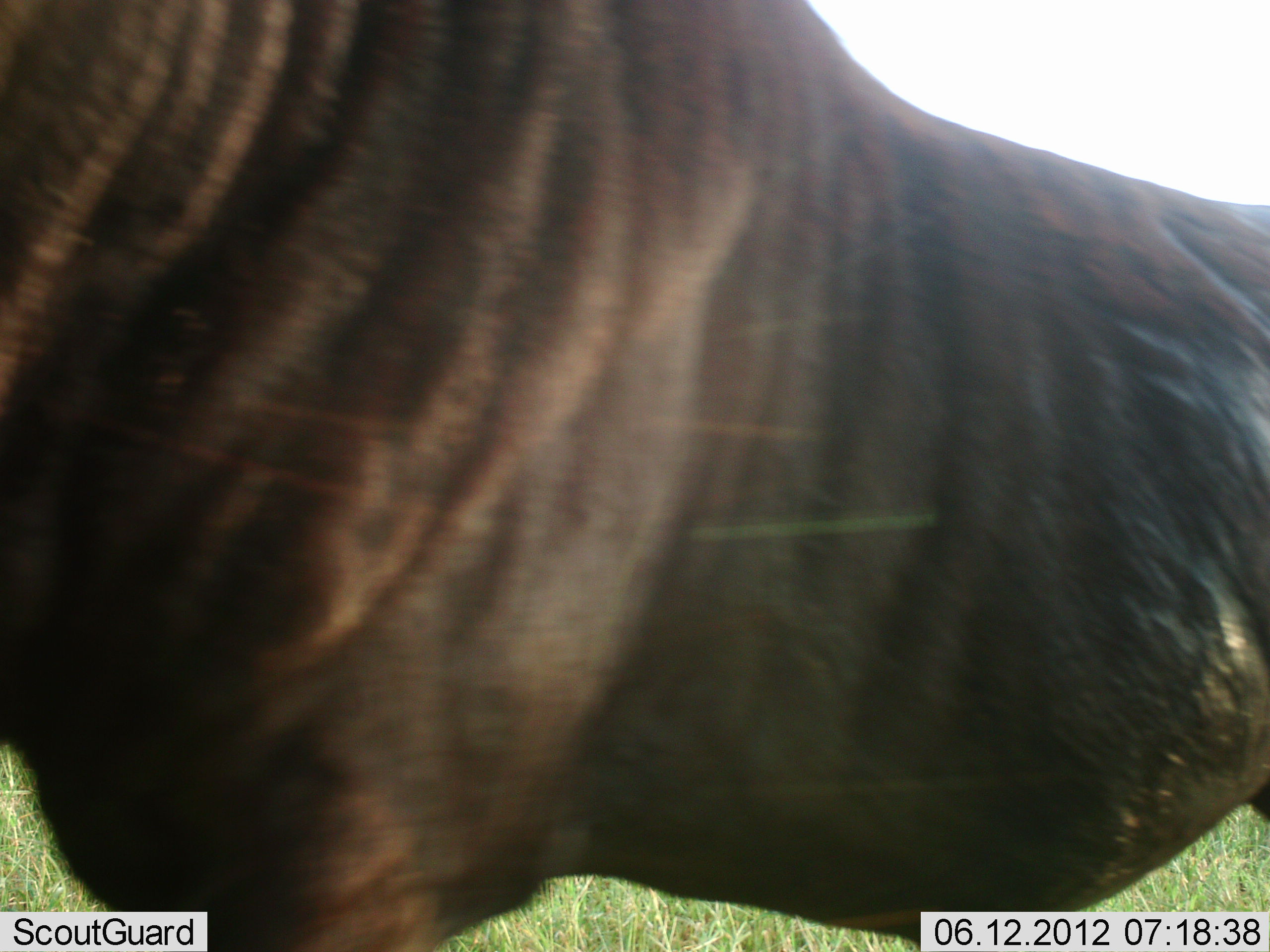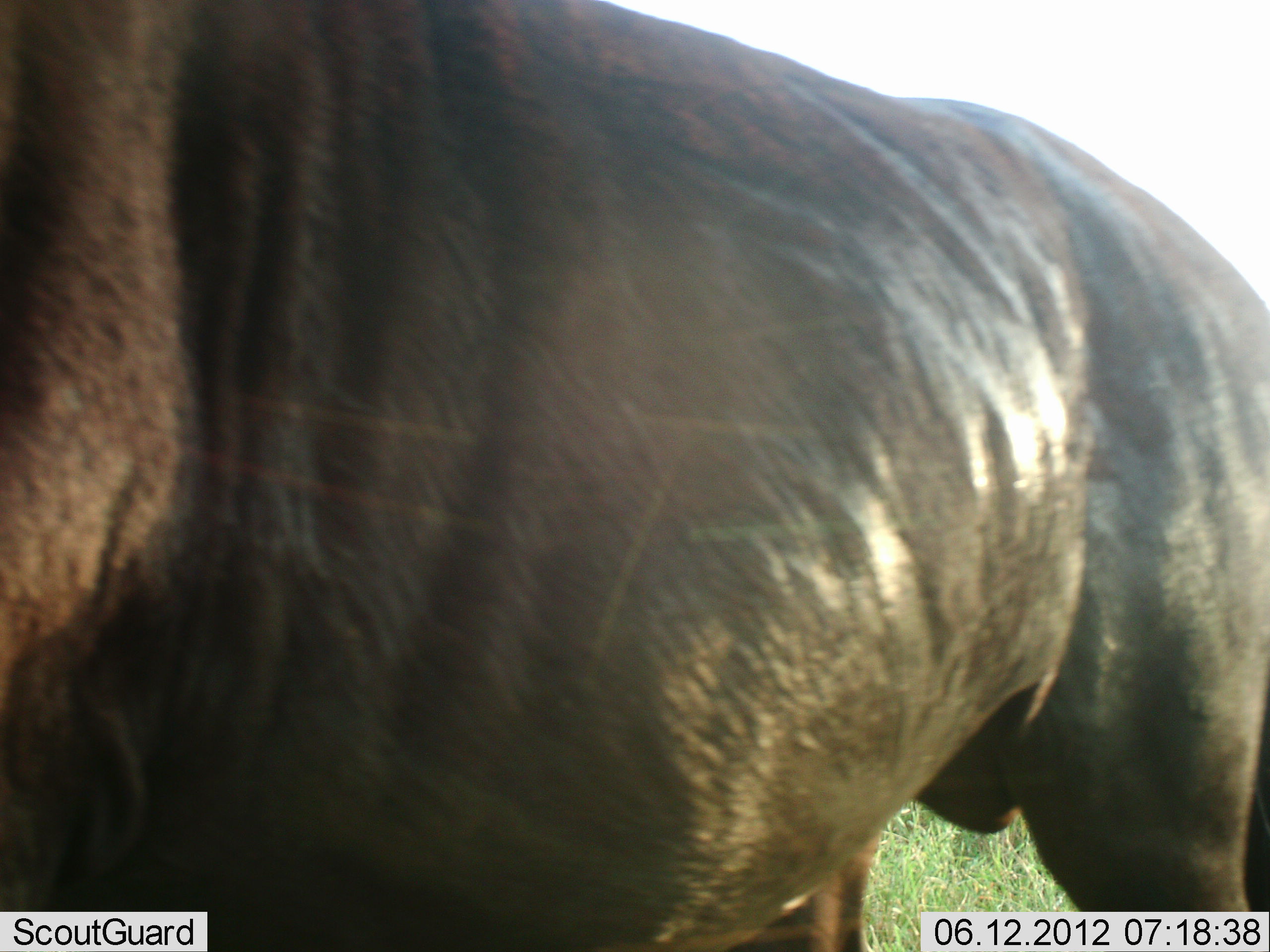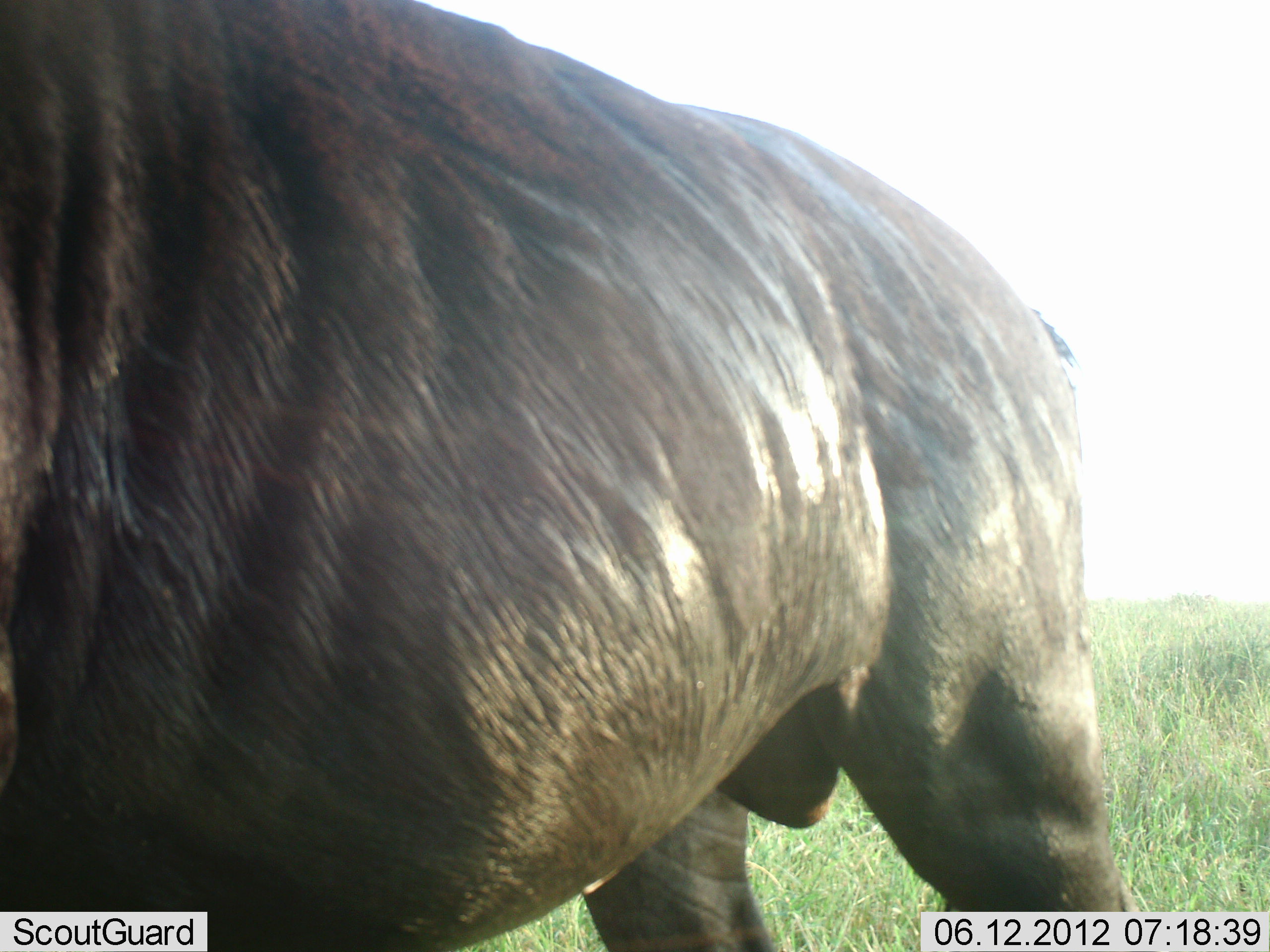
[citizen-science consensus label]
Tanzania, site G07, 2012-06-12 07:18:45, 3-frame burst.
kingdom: Animalia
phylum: Chordata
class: Mammalia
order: Artiodactyla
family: Bovidae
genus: Connochaetes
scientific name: Connochaetes taurinus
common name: blue wildebeest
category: wildebeest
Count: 1.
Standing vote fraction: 100%.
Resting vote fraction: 0%.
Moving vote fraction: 0%.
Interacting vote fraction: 0%.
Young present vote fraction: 0%.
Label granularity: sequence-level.